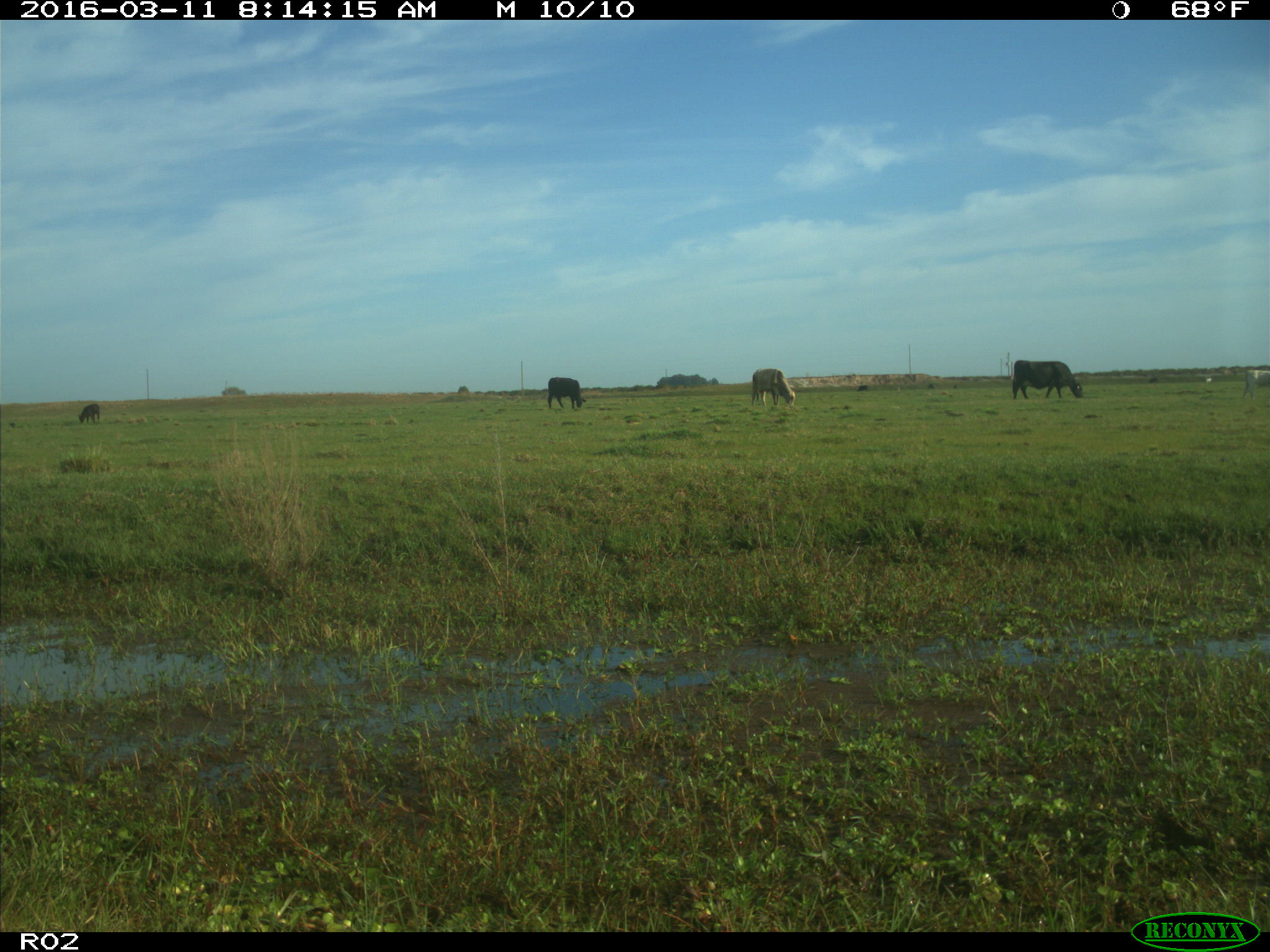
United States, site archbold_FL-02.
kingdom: Animalia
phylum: Chordata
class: Mammalia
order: Artiodactyla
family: Bovidae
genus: Bos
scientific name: Bos taurus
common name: domestic cow